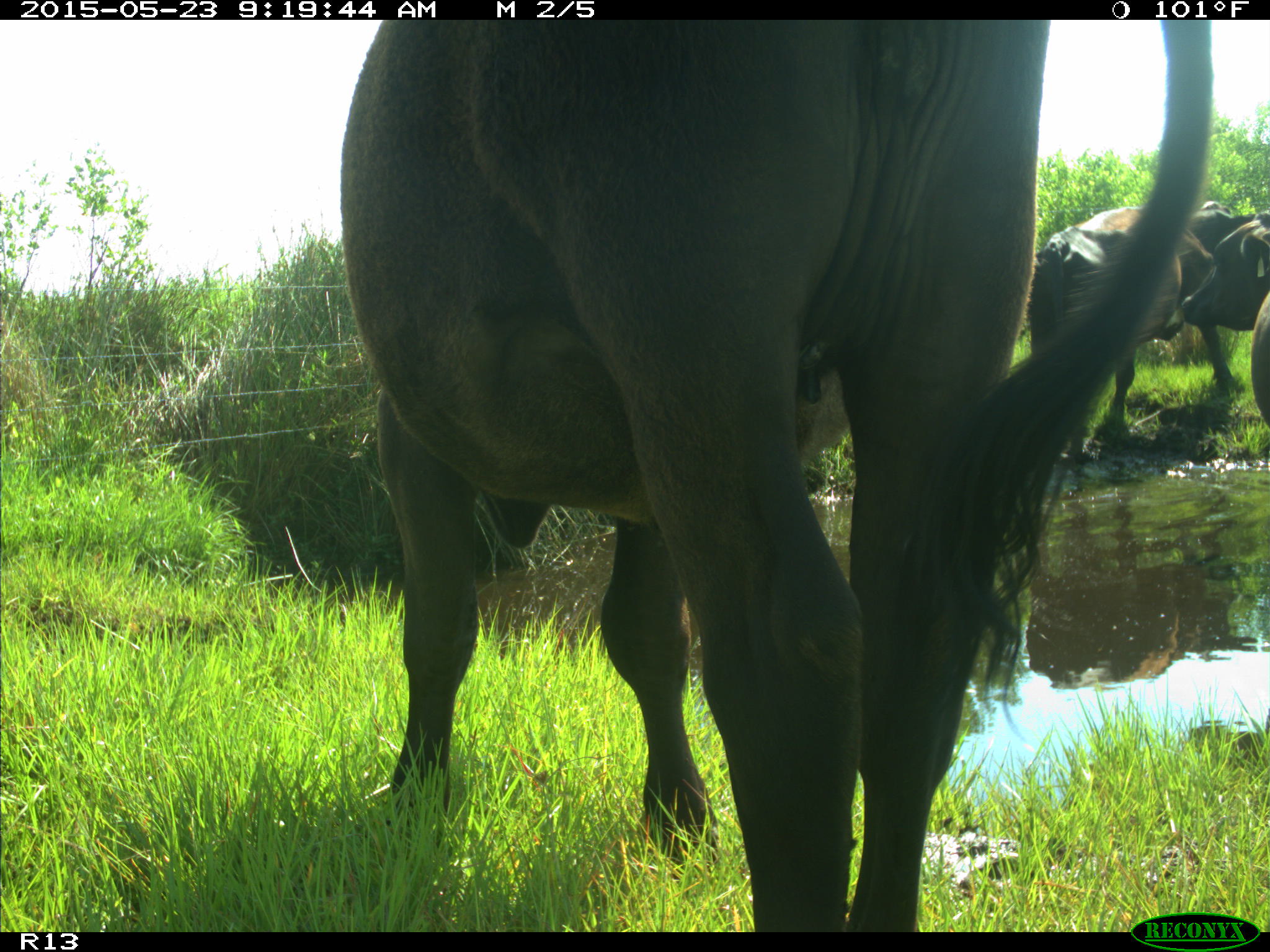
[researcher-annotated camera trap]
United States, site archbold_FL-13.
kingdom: Animalia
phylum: Chordata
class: Mammalia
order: Artiodactyla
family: Bovidae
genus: Bos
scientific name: Bos taurus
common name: domestic cow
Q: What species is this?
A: Bos taurus (domestic cow).